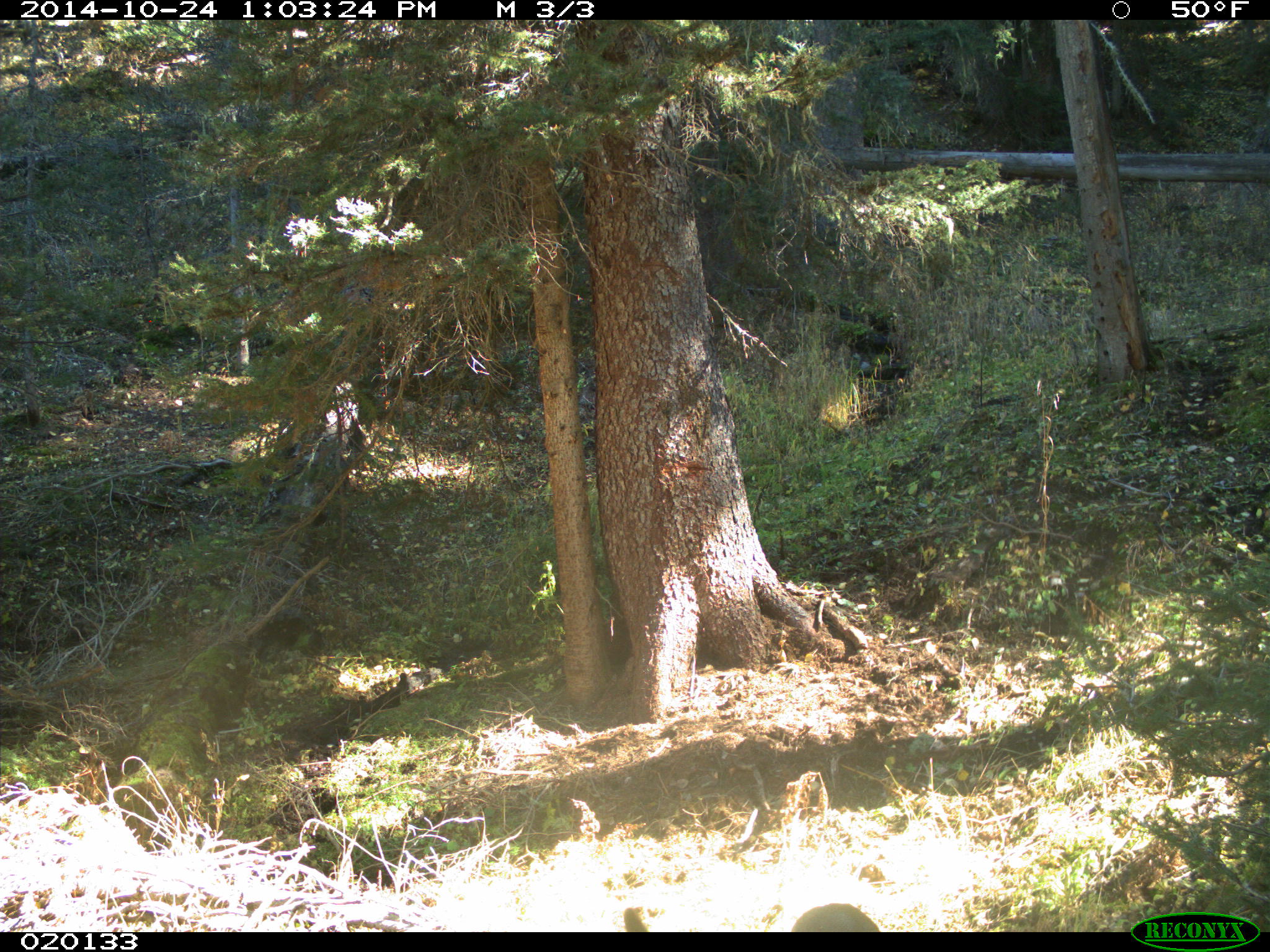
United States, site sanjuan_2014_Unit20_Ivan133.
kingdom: Animalia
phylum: Chordata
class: Mammalia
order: Artiodactyla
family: Cervidae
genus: Odocoileus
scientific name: Odocoileus hemionus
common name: mule deer